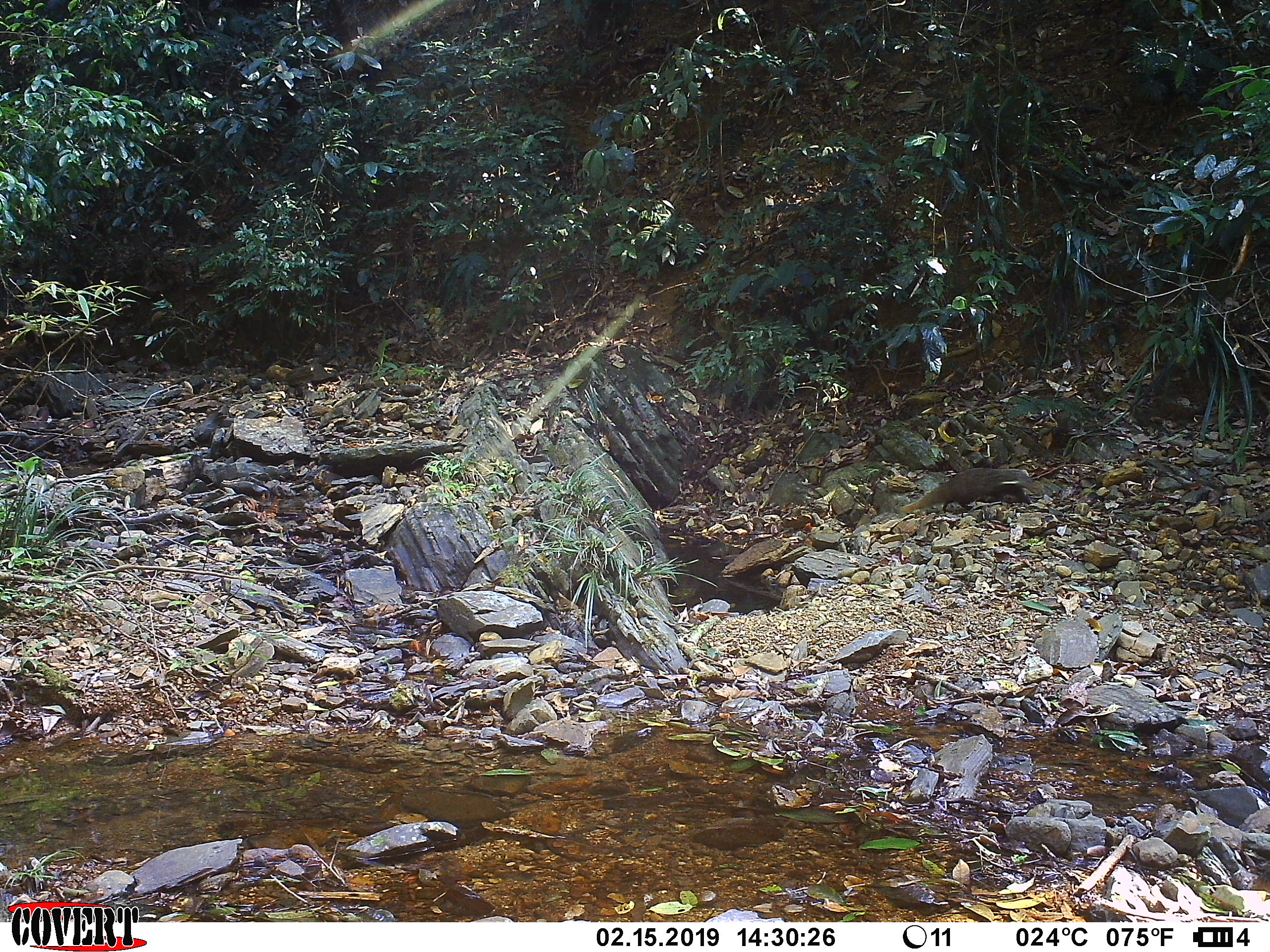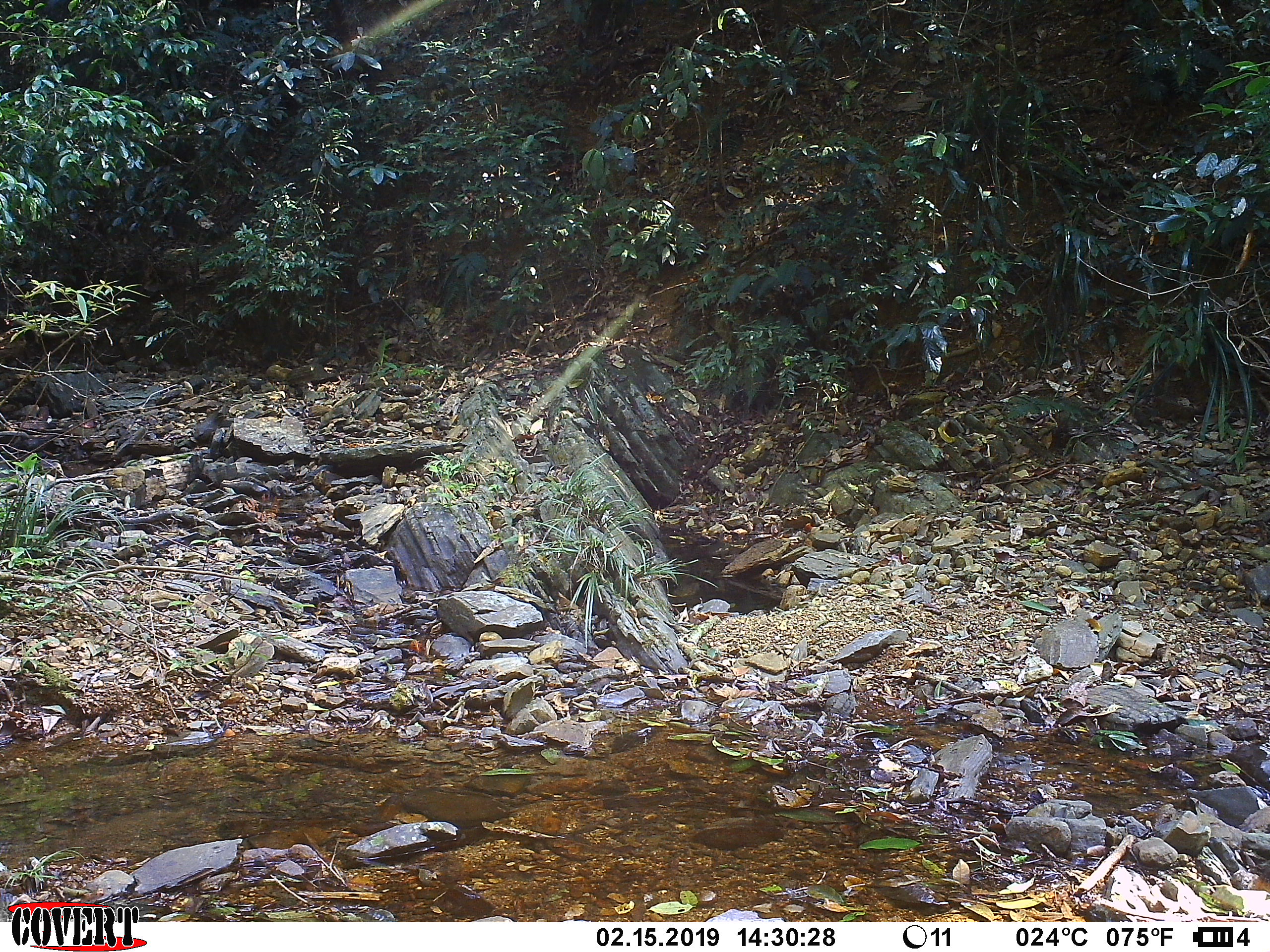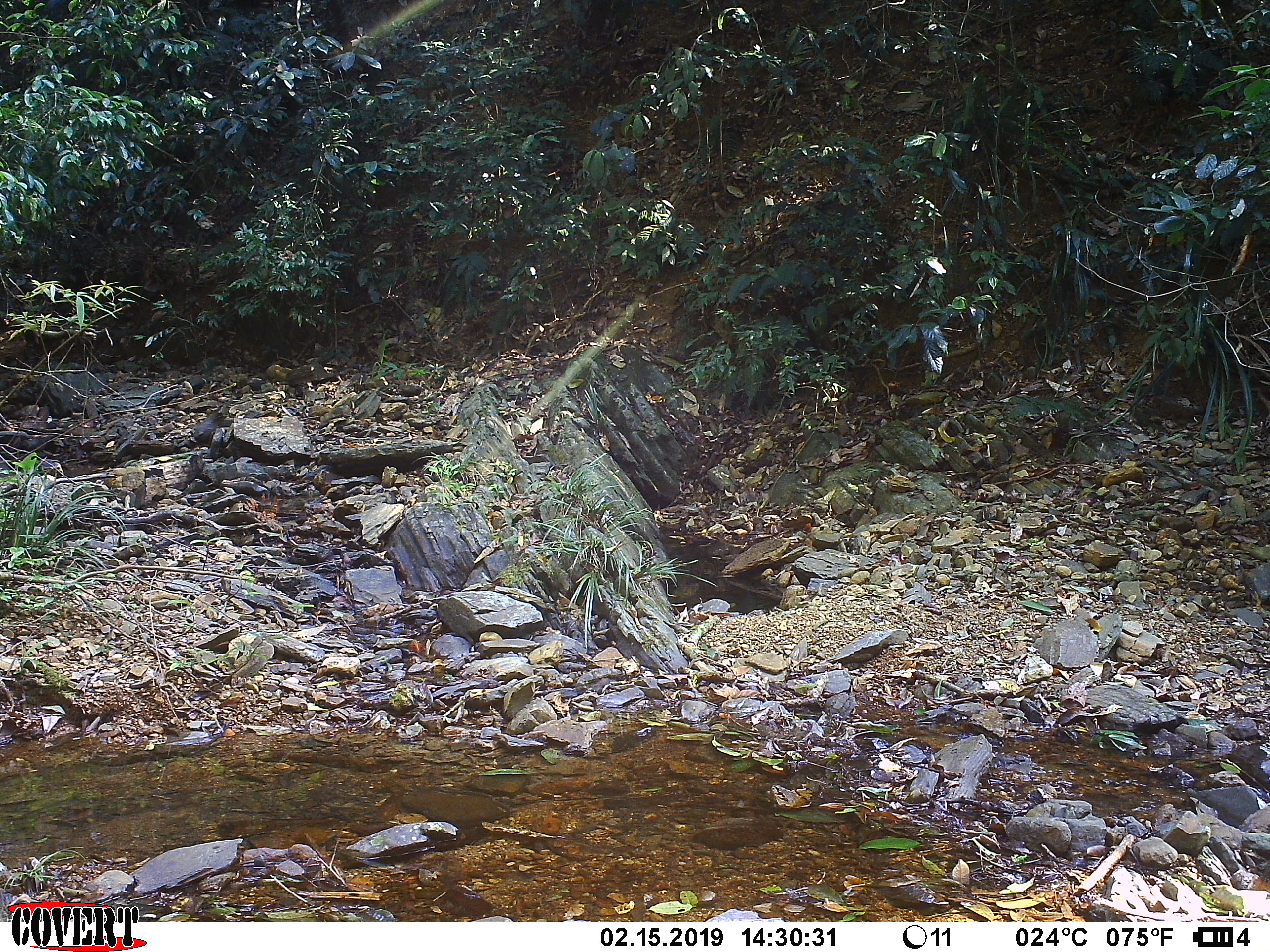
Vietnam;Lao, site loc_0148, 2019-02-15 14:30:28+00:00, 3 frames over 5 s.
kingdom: Animalia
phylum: Chordata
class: Mammalia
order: Carnivora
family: Herpestidae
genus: Urva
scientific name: Urva urva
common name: crab-eating mongoose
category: crab eating mongoose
Crab eating mongoose (crab-eating mongoose) (Urva urva). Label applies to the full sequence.